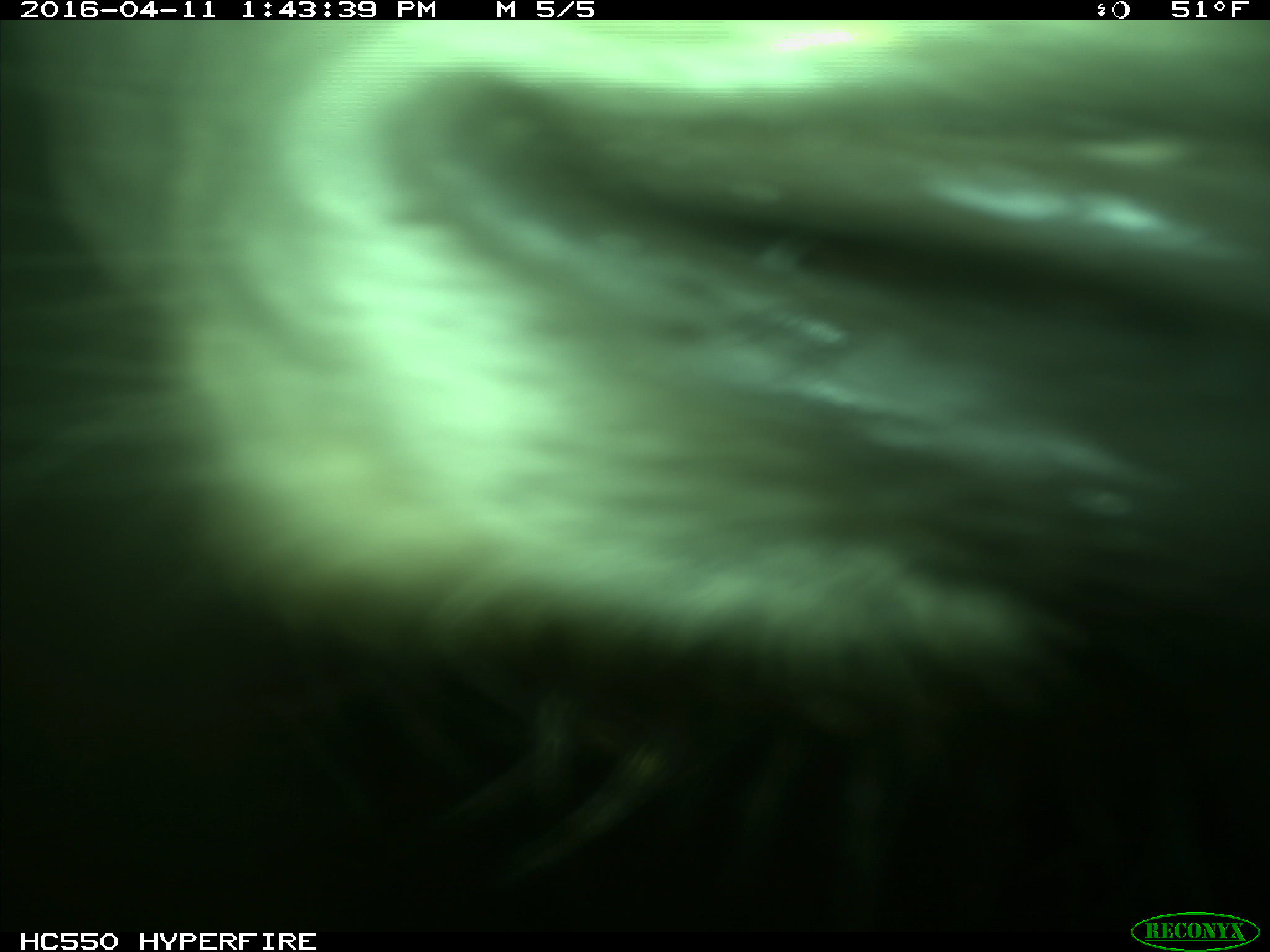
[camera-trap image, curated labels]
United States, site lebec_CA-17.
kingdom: Animalia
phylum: Chordata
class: Mammalia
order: Artiodactyla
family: Bovidae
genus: Bos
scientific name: Bos taurus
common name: domestic cow